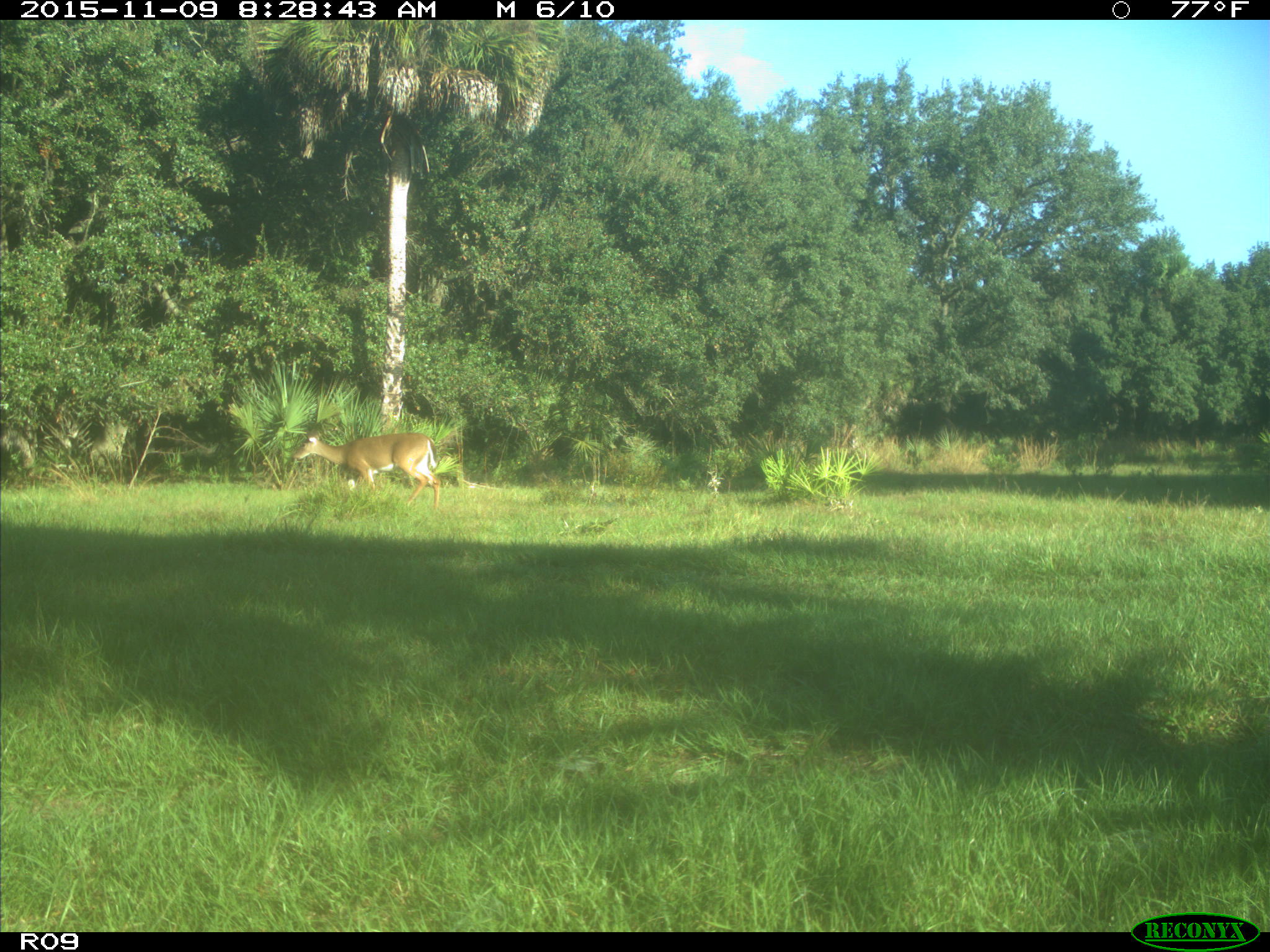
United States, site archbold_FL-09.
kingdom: Animalia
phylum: Chordata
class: Mammalia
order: Artiodactyla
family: Cervidae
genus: Odocoileus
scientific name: Odocoileus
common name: deer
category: unidentified deer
Unidentified deer (deer) (Odocoileus).